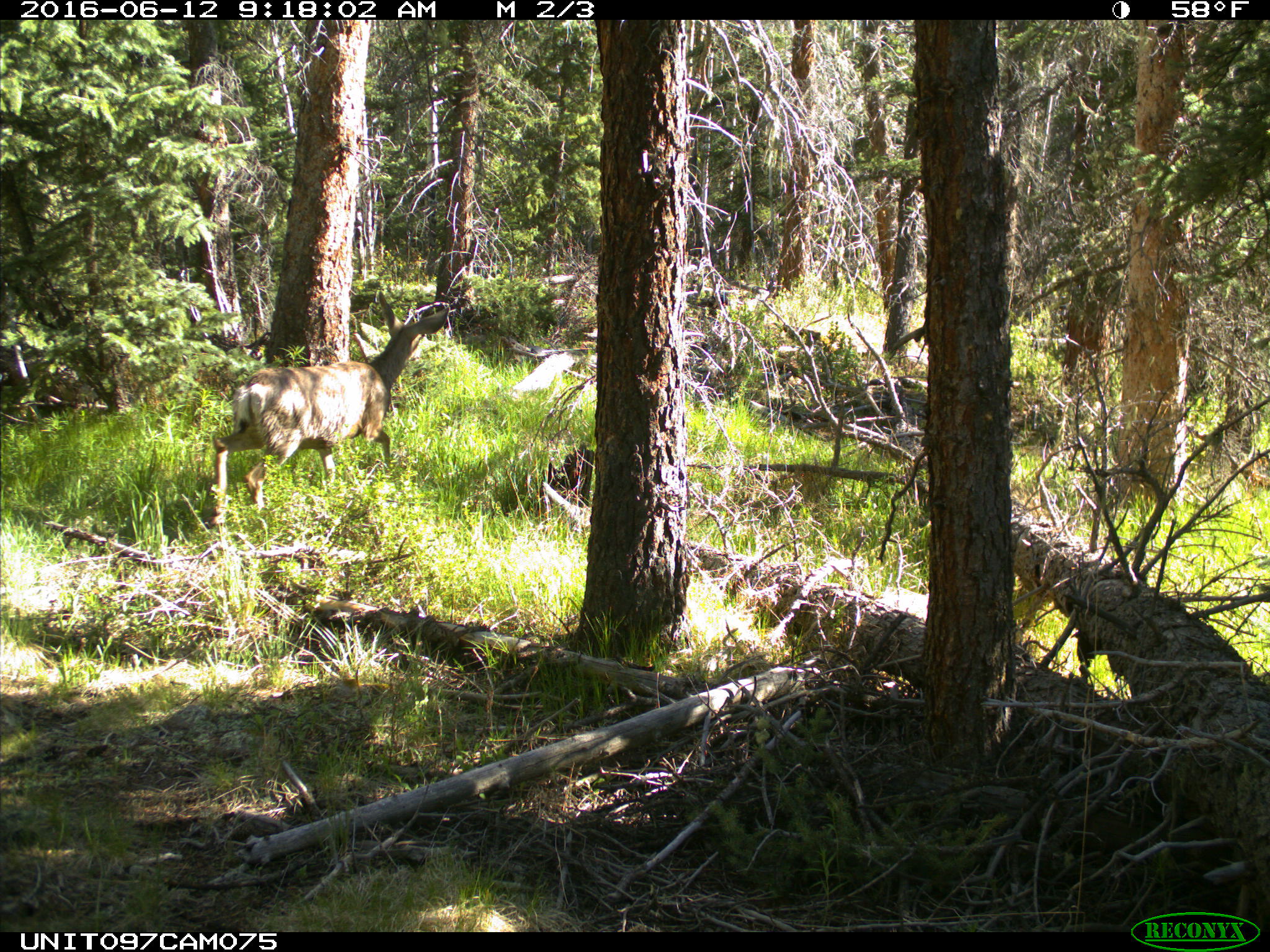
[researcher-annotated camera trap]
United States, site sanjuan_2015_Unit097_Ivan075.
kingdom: Animalia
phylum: Chordata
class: Mammalia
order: Artiodactyla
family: Cervidae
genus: Odocoileus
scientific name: Odocoileus hemionus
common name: mule deer